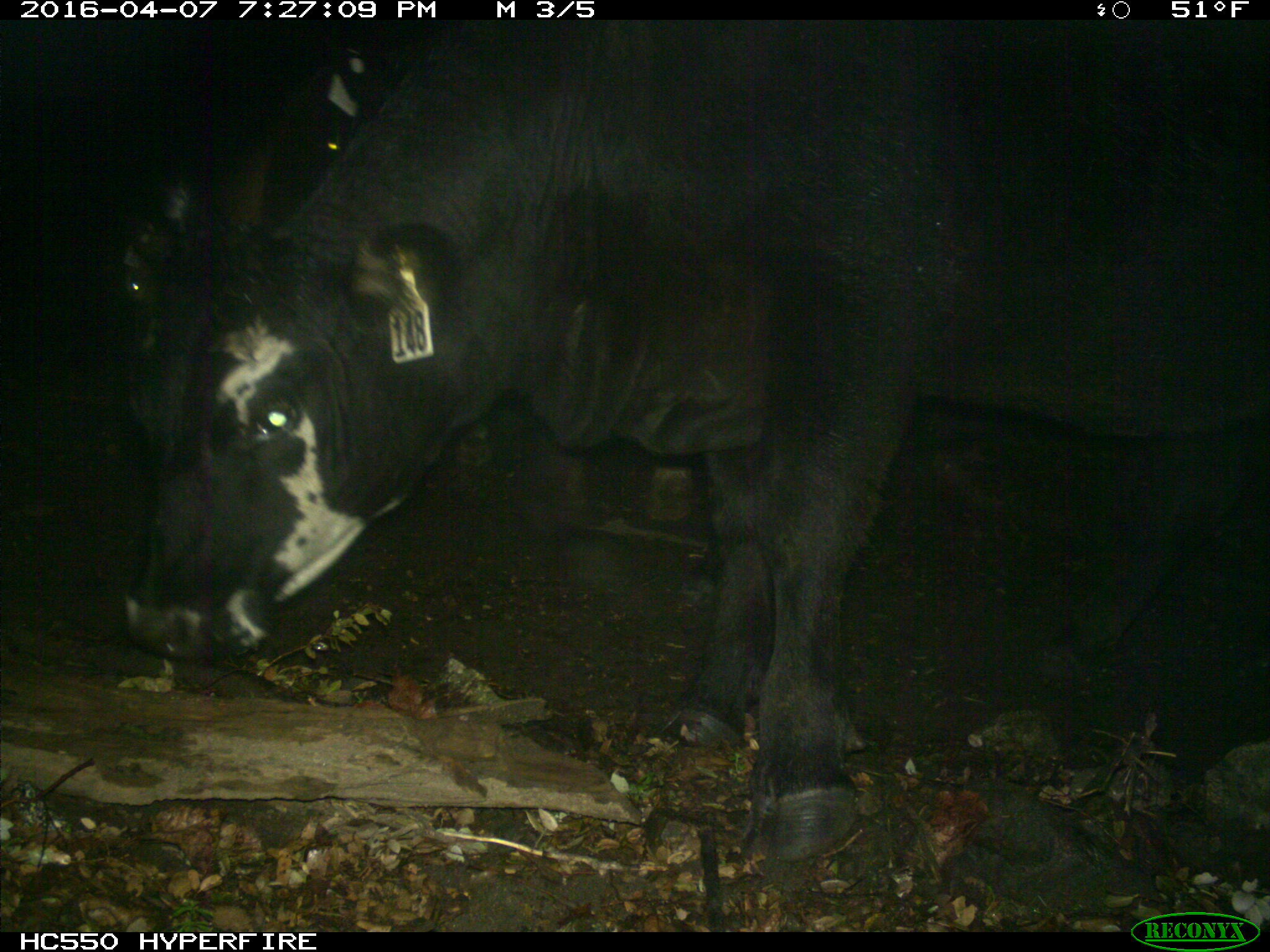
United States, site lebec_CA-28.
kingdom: Animalia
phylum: Chordata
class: Mammalia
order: Artiodactyla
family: Bovidae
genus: Bos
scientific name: Bos taurus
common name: domestic cow